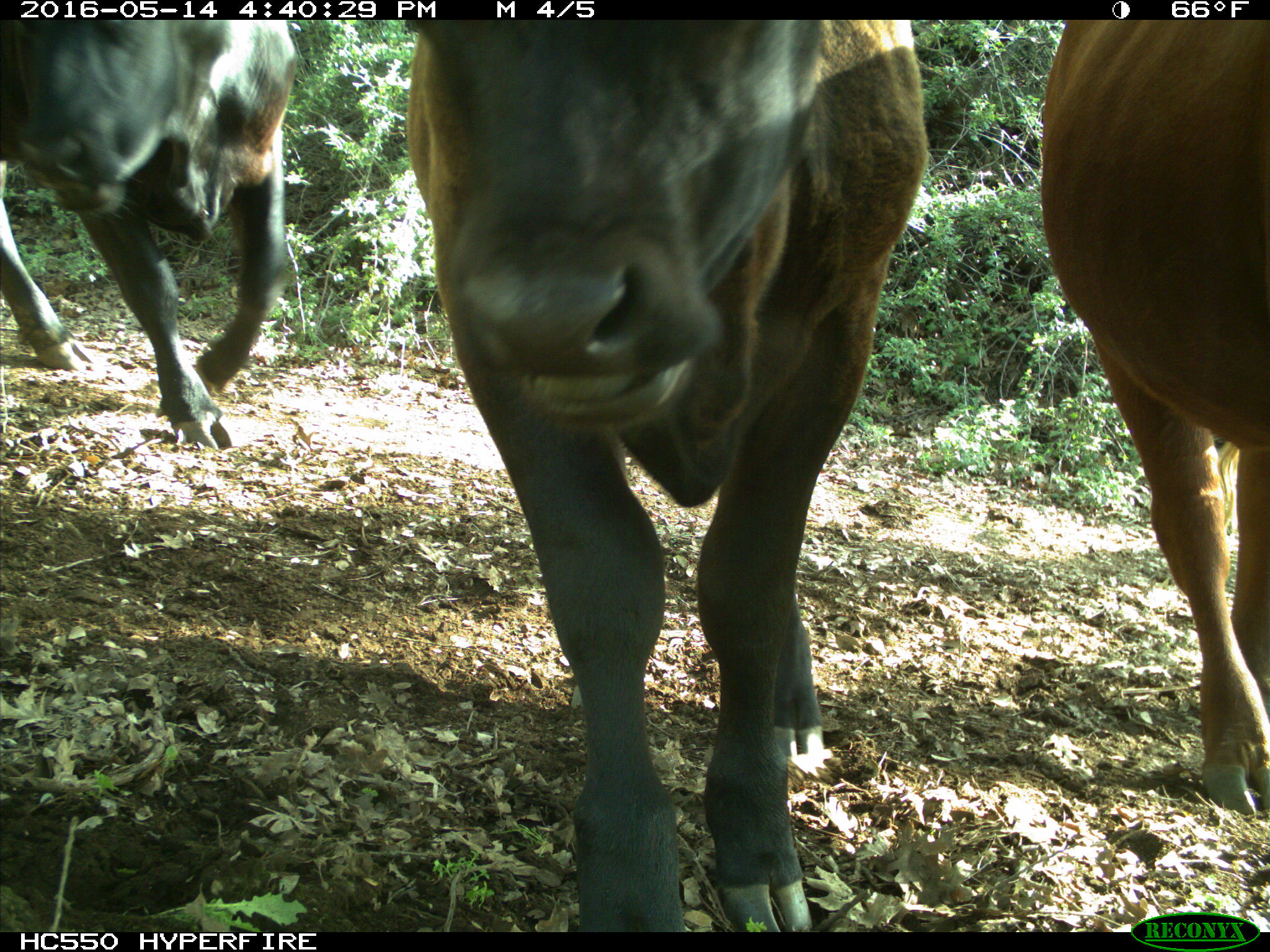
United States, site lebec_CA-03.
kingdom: Animalia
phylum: Chordata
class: Mammalia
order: Artiodactyla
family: Bovidae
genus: Bos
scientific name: Bos taurus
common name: domestic cow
Bos taurus (domestic cow).